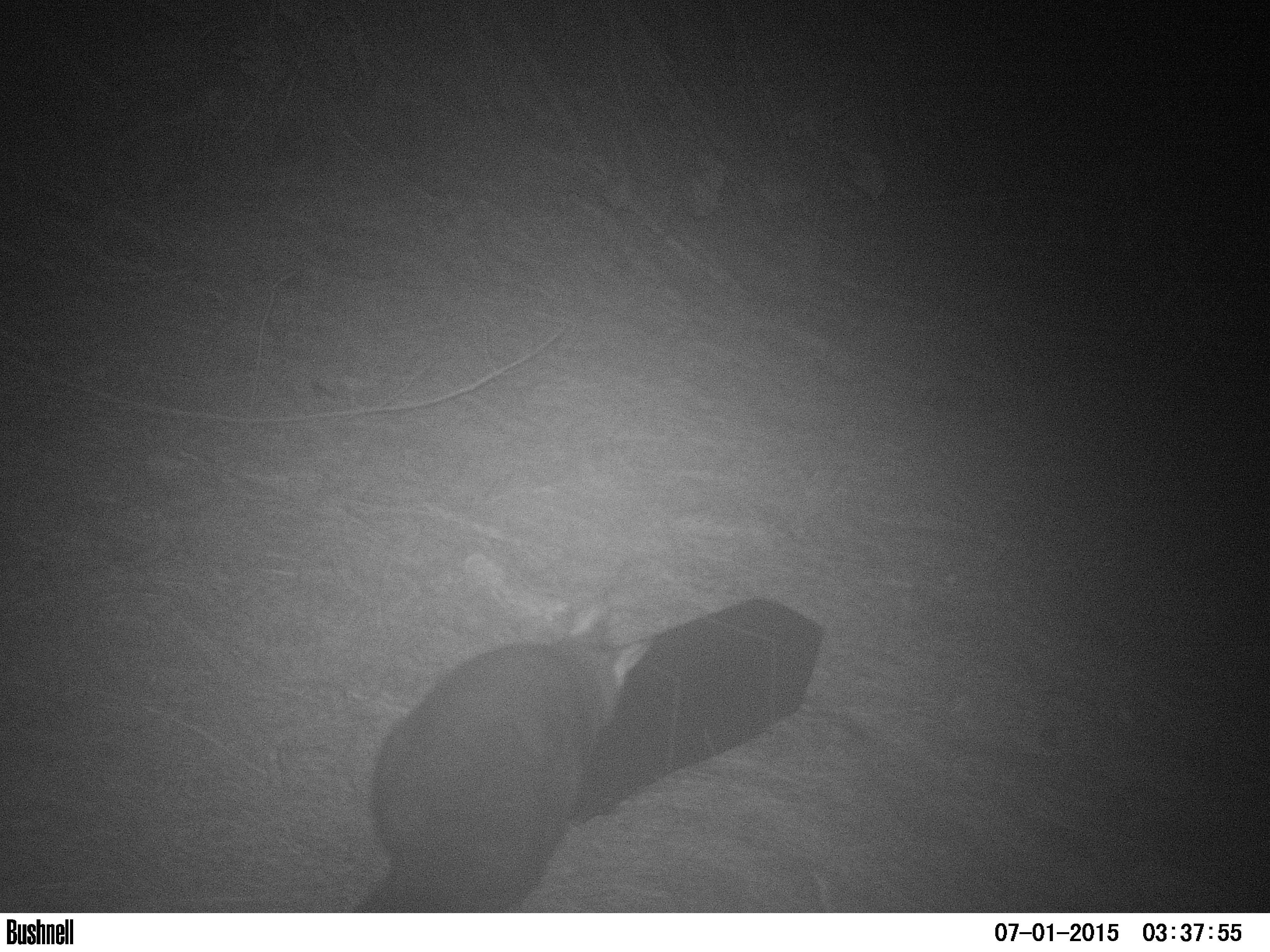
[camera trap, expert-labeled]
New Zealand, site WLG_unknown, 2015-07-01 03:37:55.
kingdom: Animalia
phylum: Chordata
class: Mammalia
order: Diprotodontia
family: Phalangeridae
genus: Trichosurus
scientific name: Trichosurus vulpecula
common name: common brushtail possum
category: possum